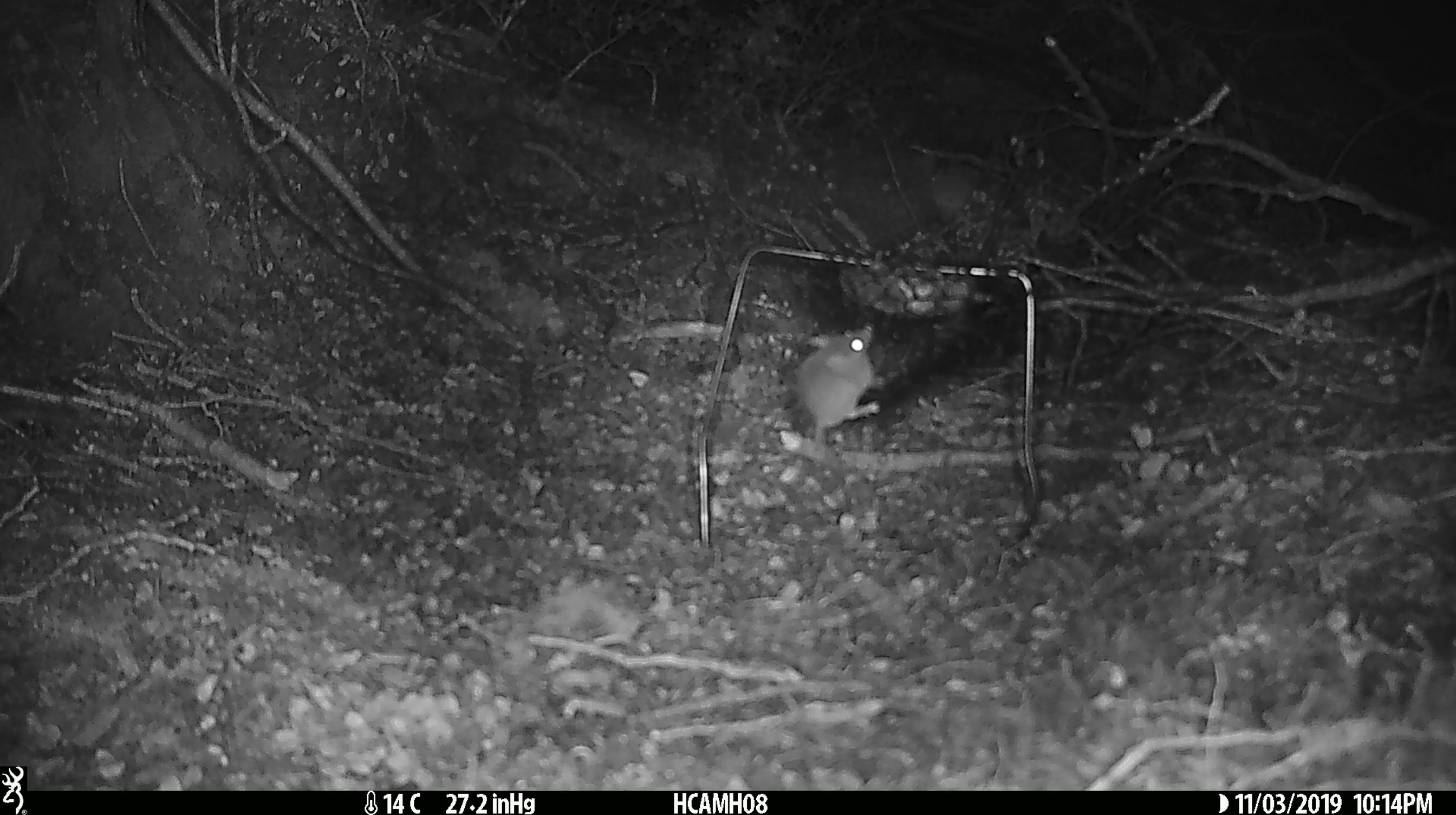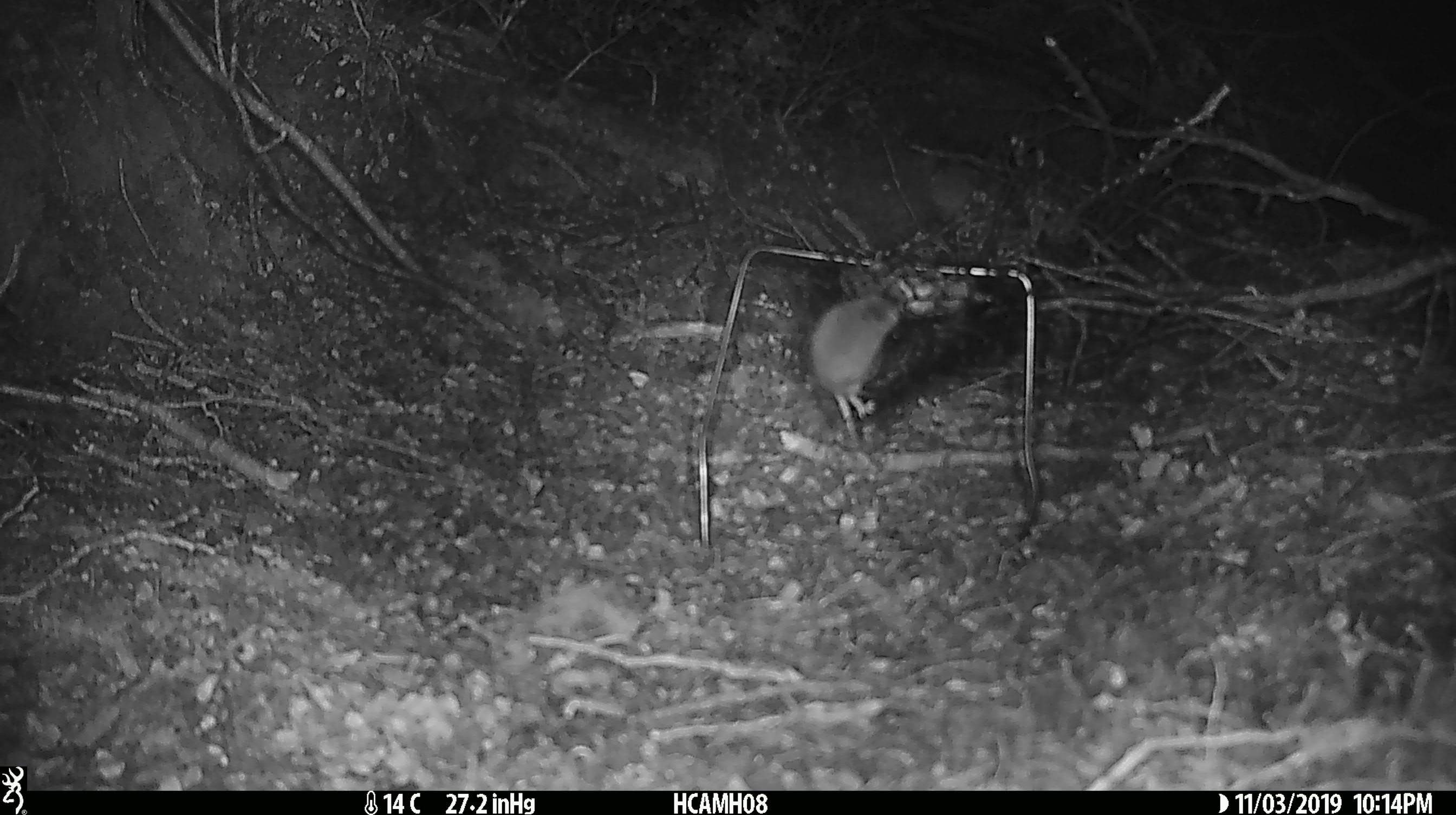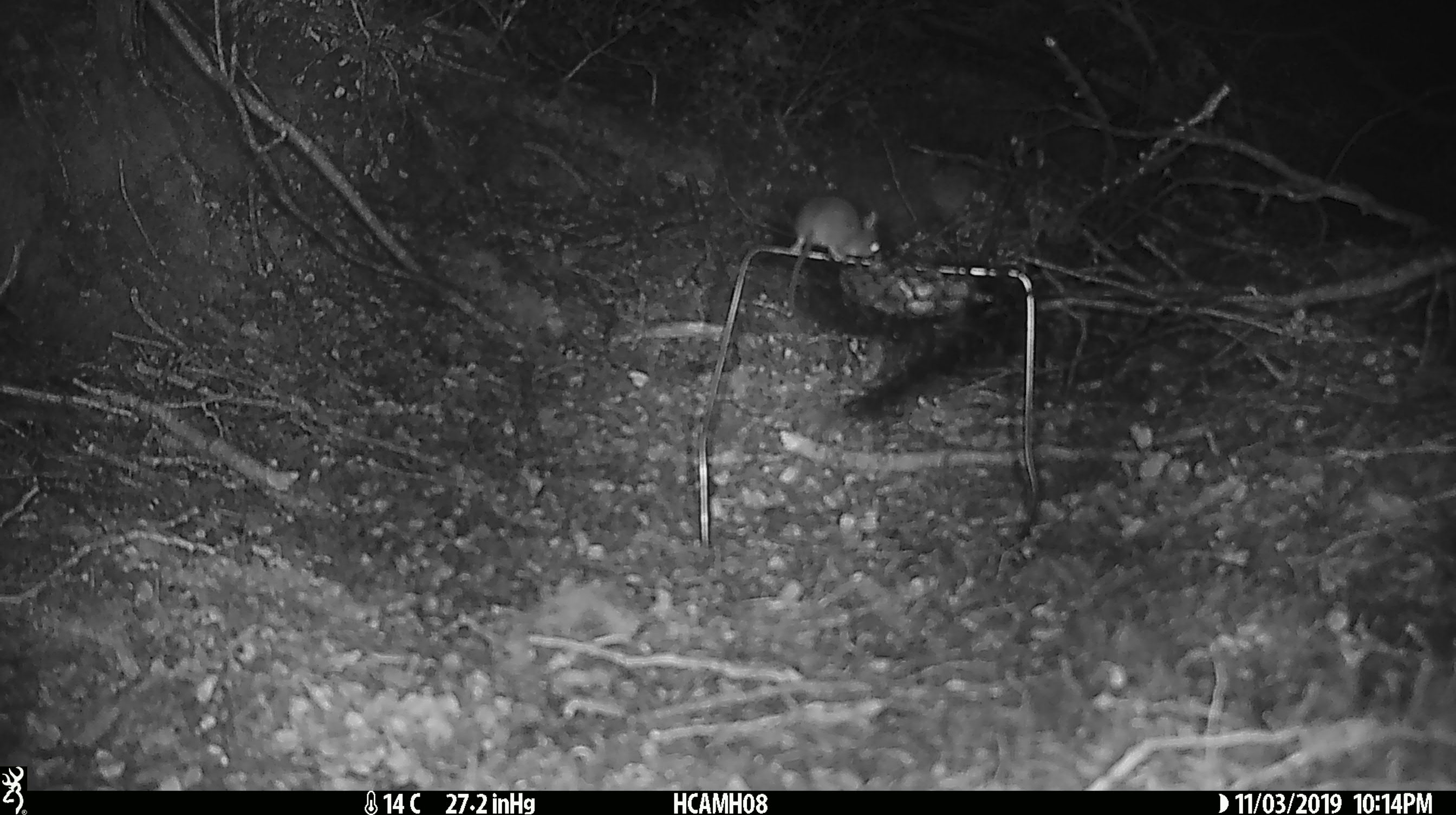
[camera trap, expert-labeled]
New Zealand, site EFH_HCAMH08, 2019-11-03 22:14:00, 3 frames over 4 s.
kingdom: Animalia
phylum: Chordata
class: Mammalia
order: Rodentia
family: Muridae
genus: Mus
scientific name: Mus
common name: mouse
Mouse (Mus).